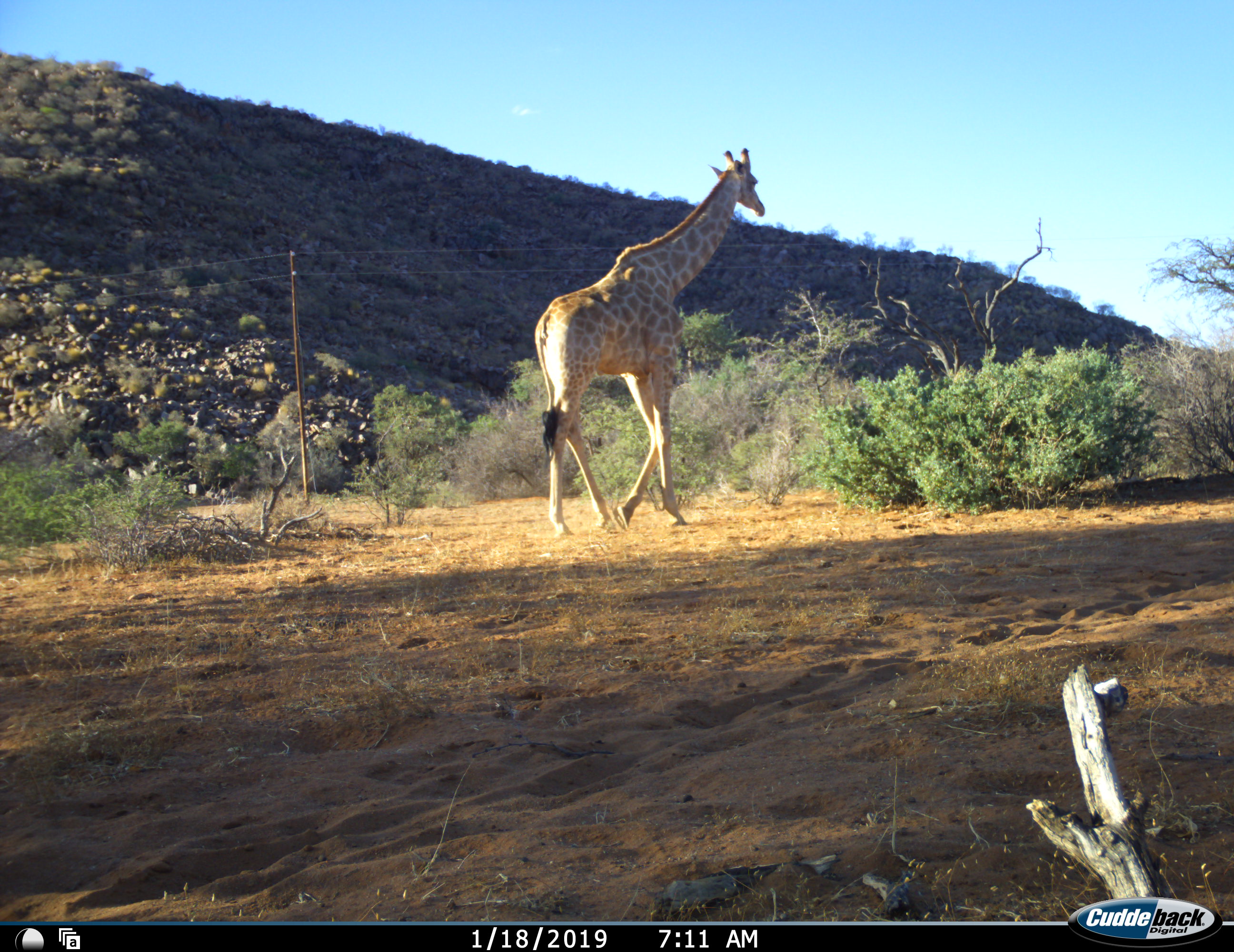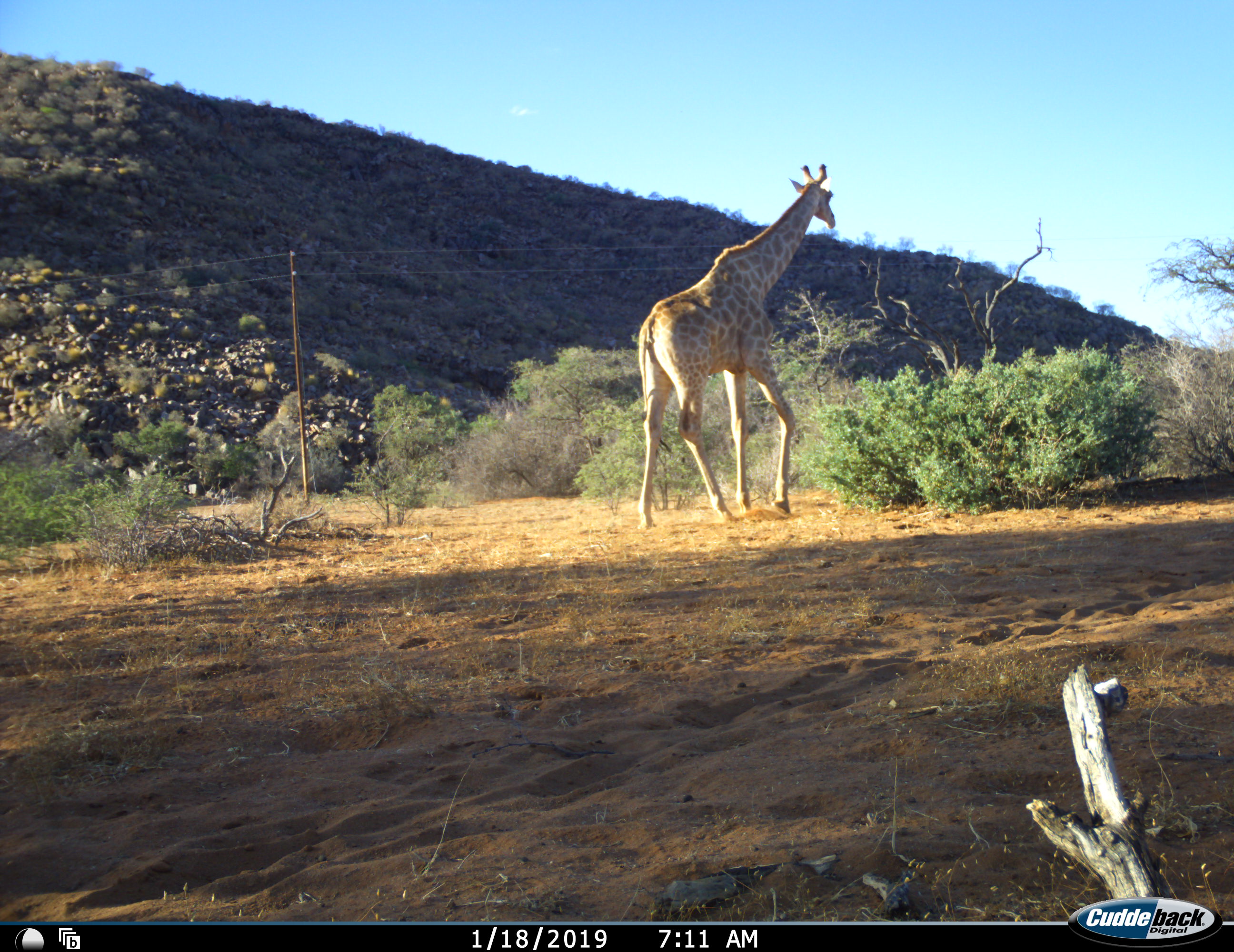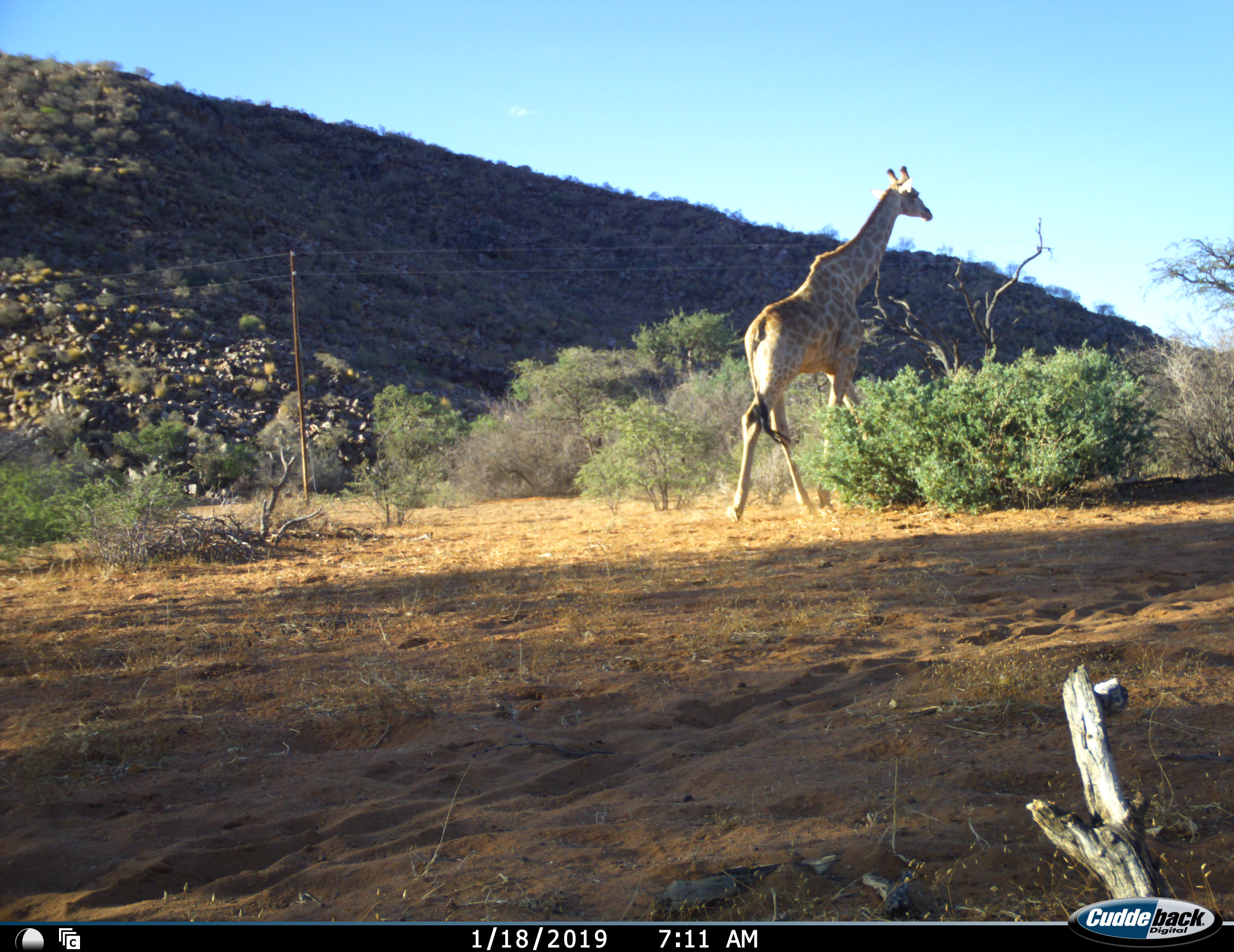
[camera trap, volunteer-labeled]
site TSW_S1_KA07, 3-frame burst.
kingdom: Animalia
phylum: Chordata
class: Mammalia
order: Artiodactyla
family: Giraffidae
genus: Giraffa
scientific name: Giraffa camelopardalis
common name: giraffe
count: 1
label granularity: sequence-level